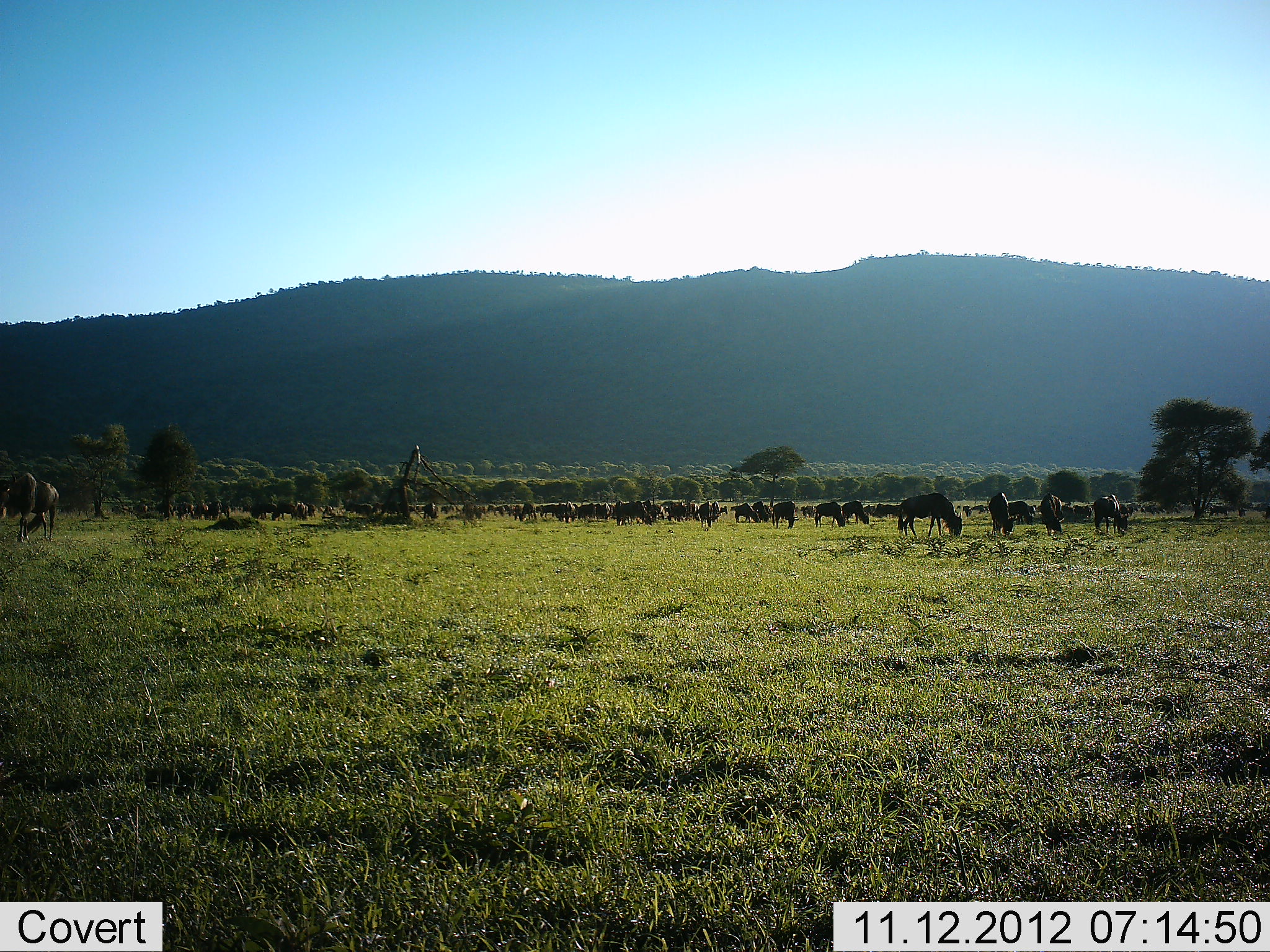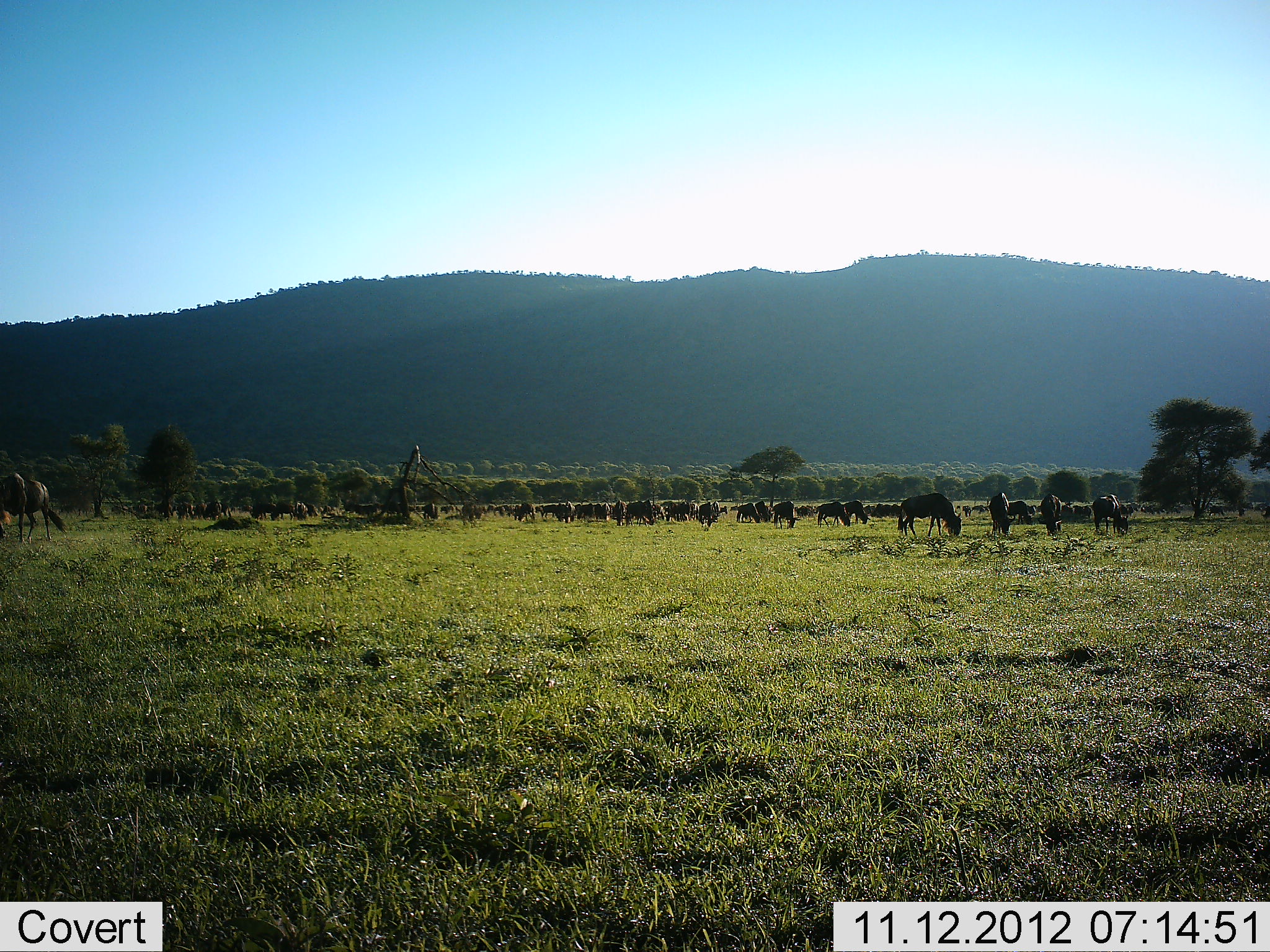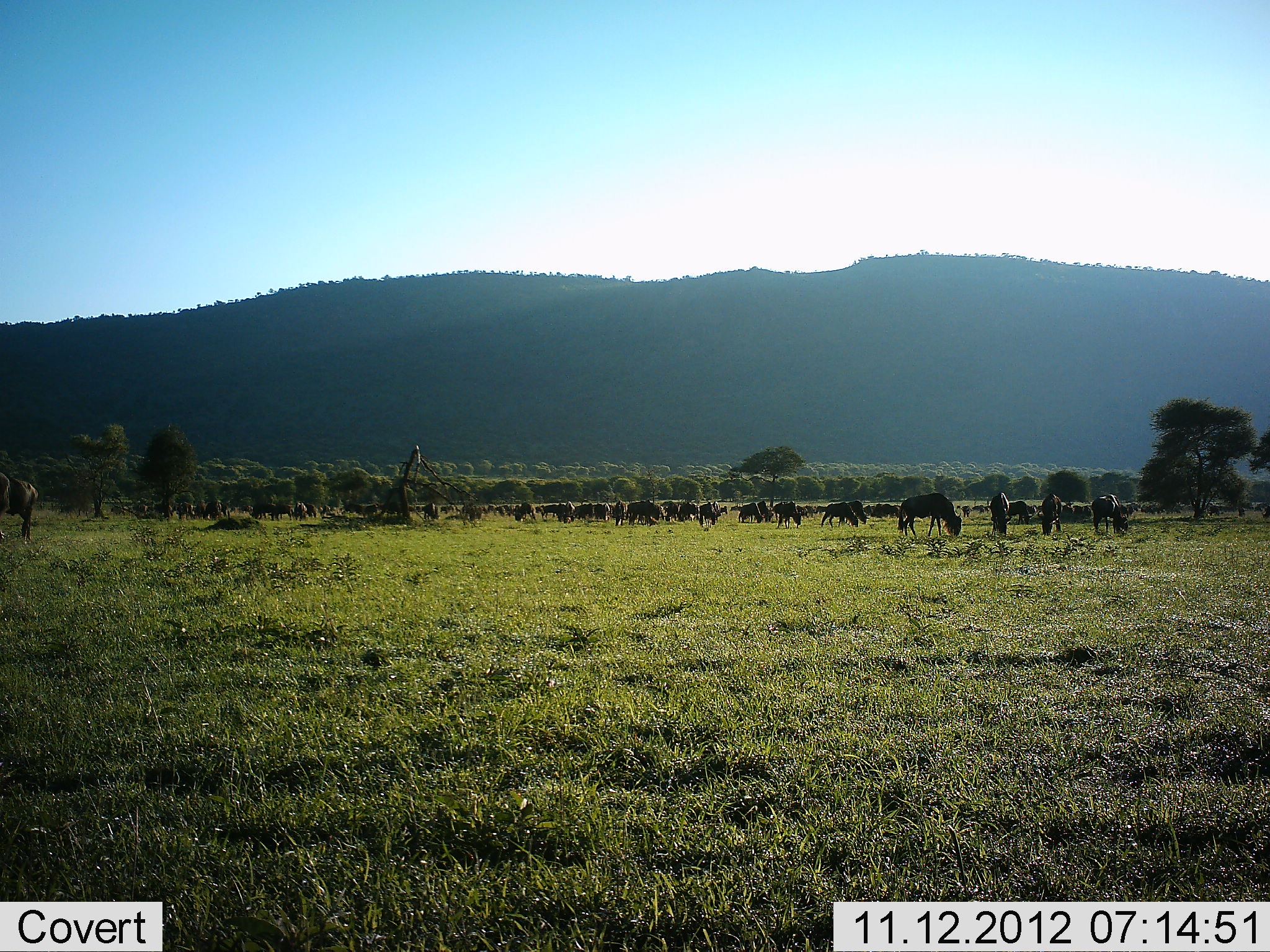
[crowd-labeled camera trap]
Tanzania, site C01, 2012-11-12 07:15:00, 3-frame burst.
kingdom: Animalia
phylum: Chordata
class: Mammalia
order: Artiodactyla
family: Bovidae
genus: Connochaetes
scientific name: Connochaetes taurinus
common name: blue wildebeest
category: wildebeest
Wildebeest (blue wildebeest) (Connochaetes taurinus), count 11-50. Behavior (volunteer vote fractions): standing 60%, resting 10%, moving 40%, interacting 10%. Young present (vote fraction): 0%. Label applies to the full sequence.